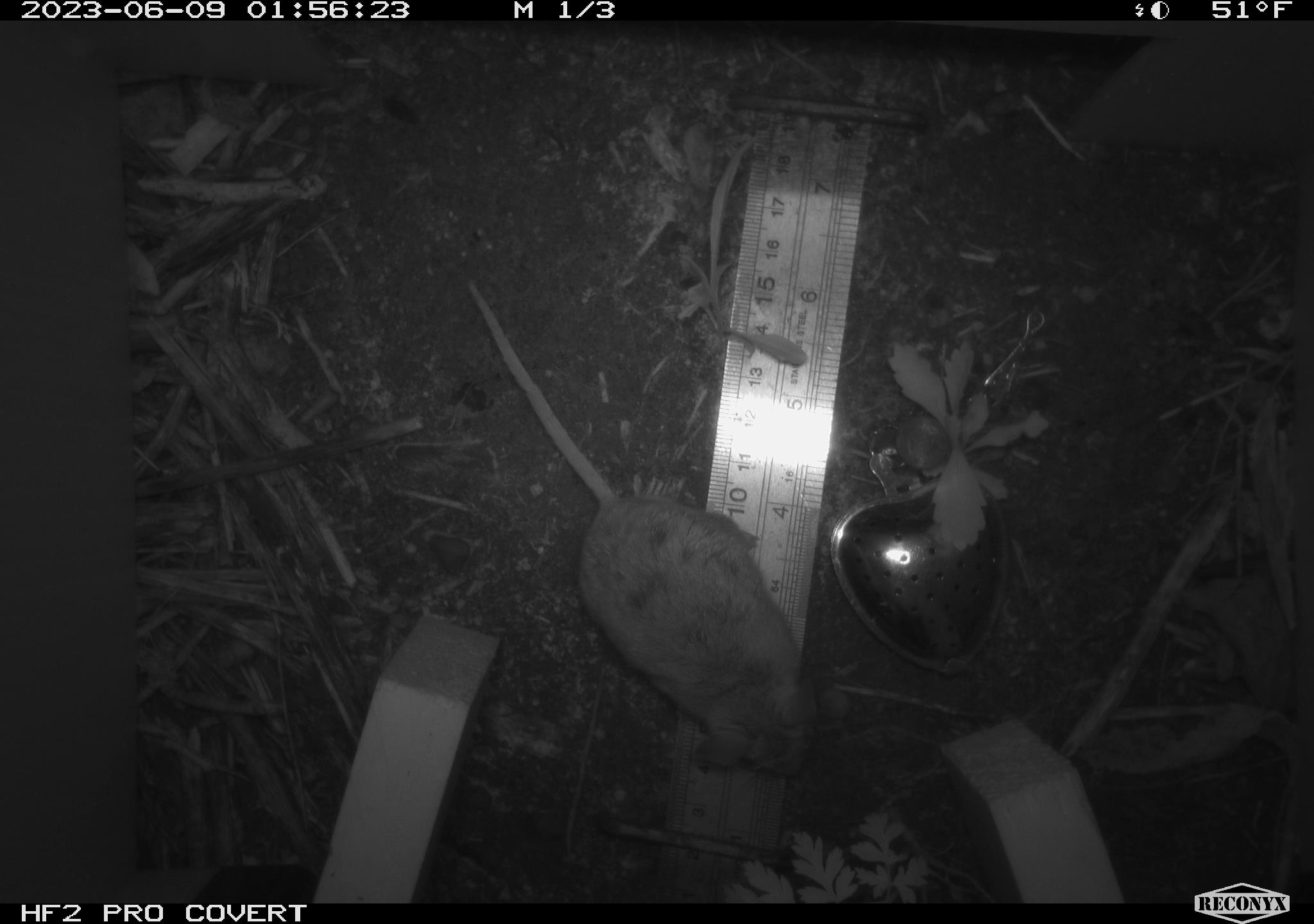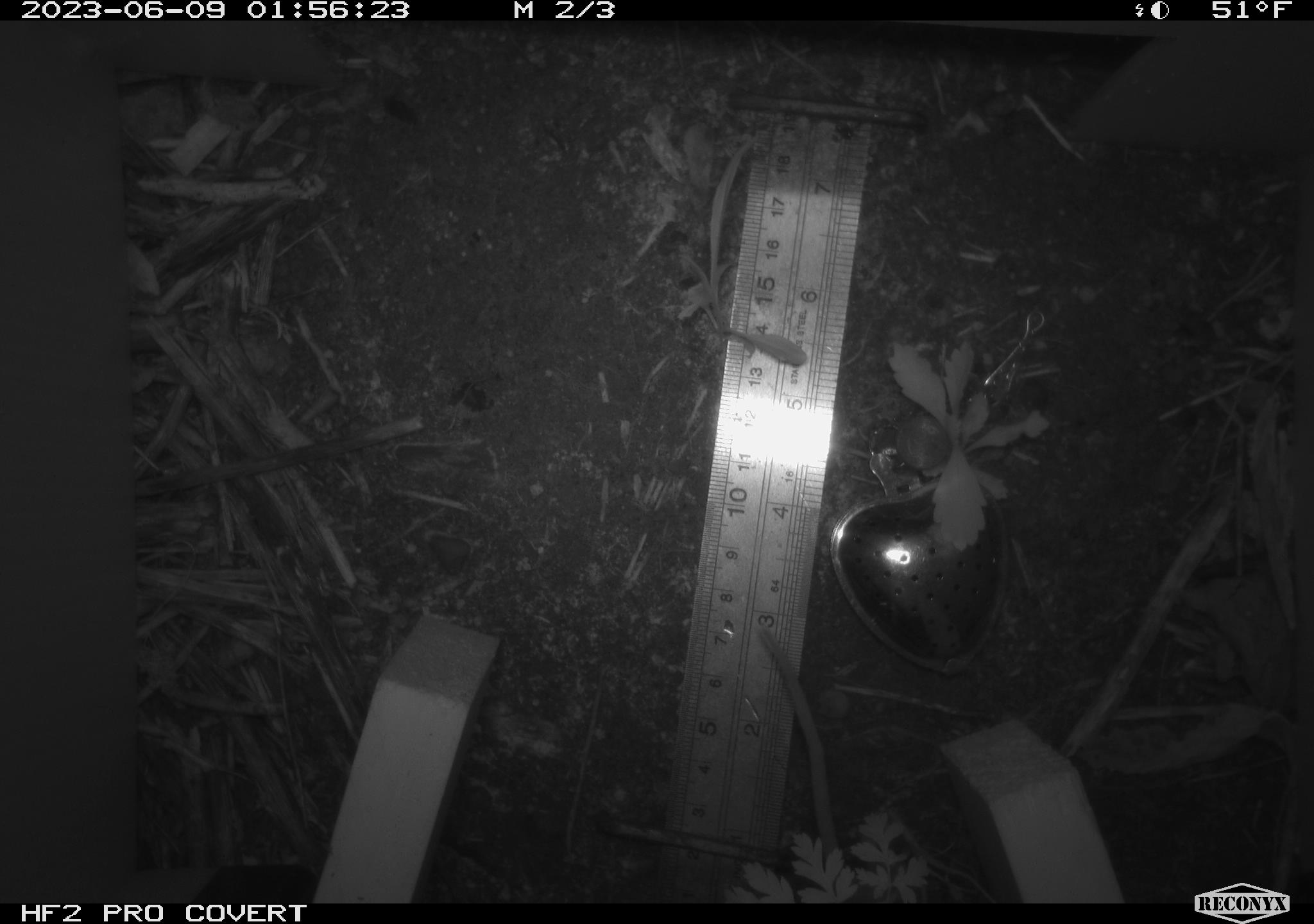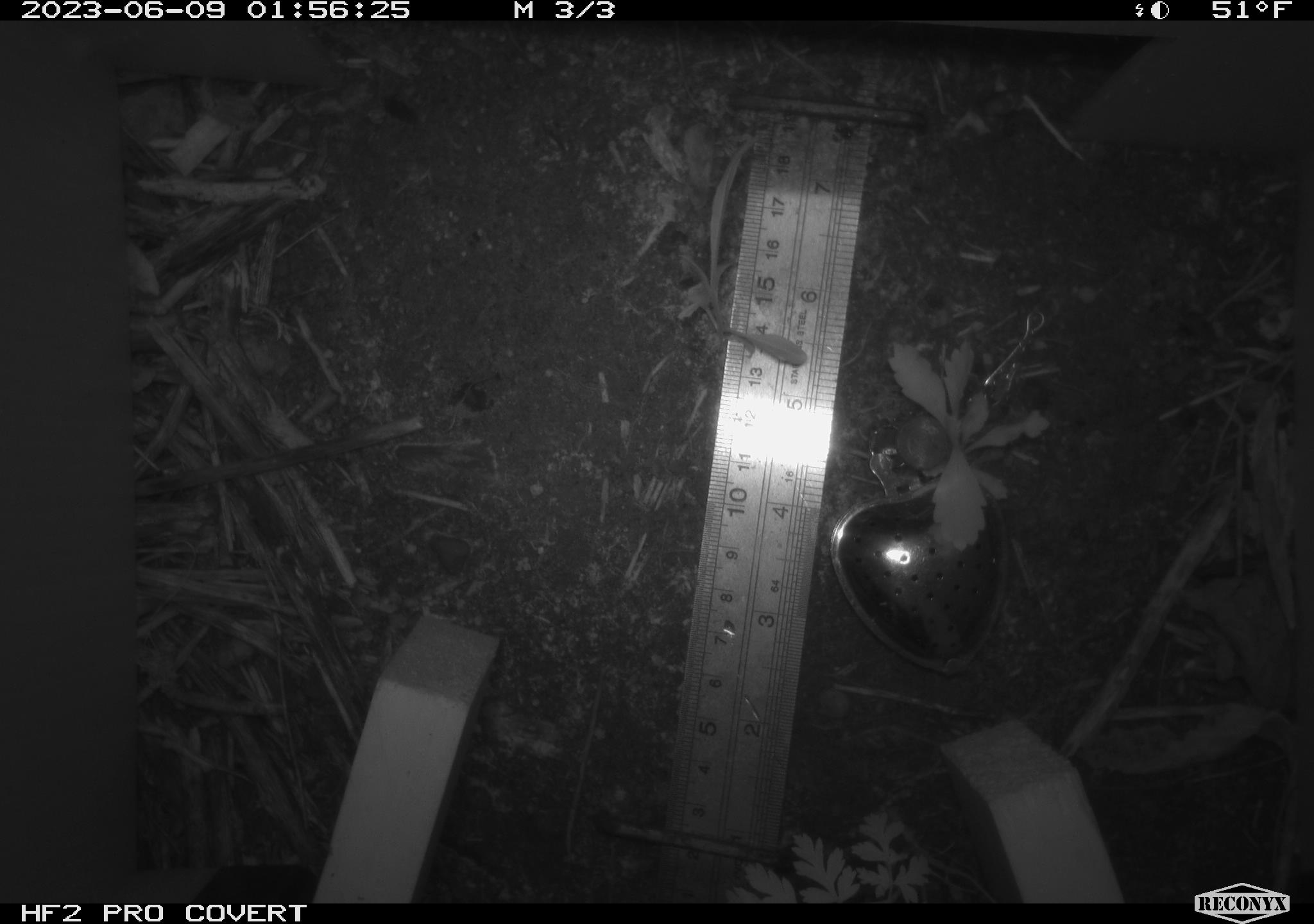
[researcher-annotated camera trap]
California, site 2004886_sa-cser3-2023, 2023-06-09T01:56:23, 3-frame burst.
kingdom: Animalia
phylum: Chordata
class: Mammalia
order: Rodentia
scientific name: Rodentia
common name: mouse species